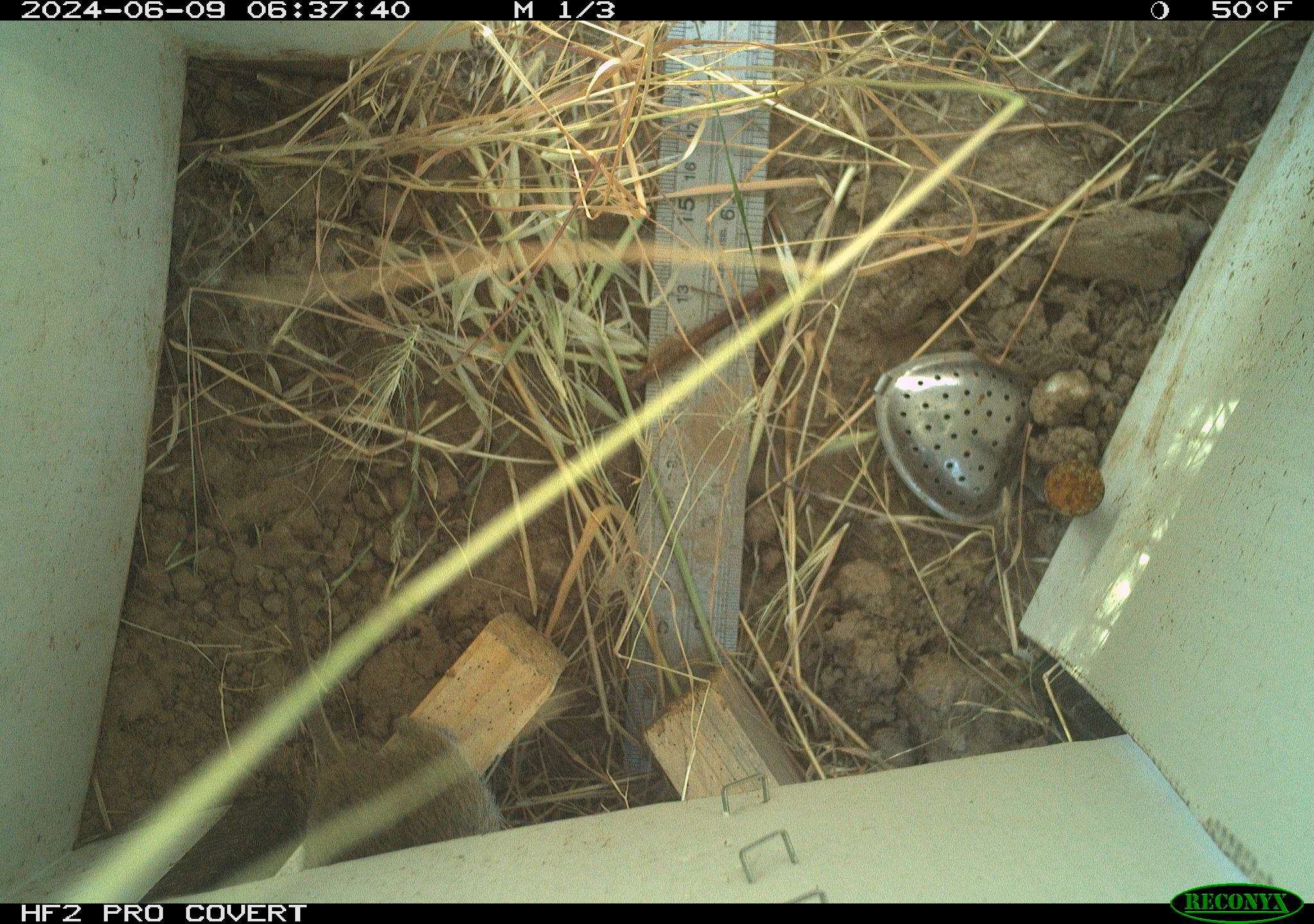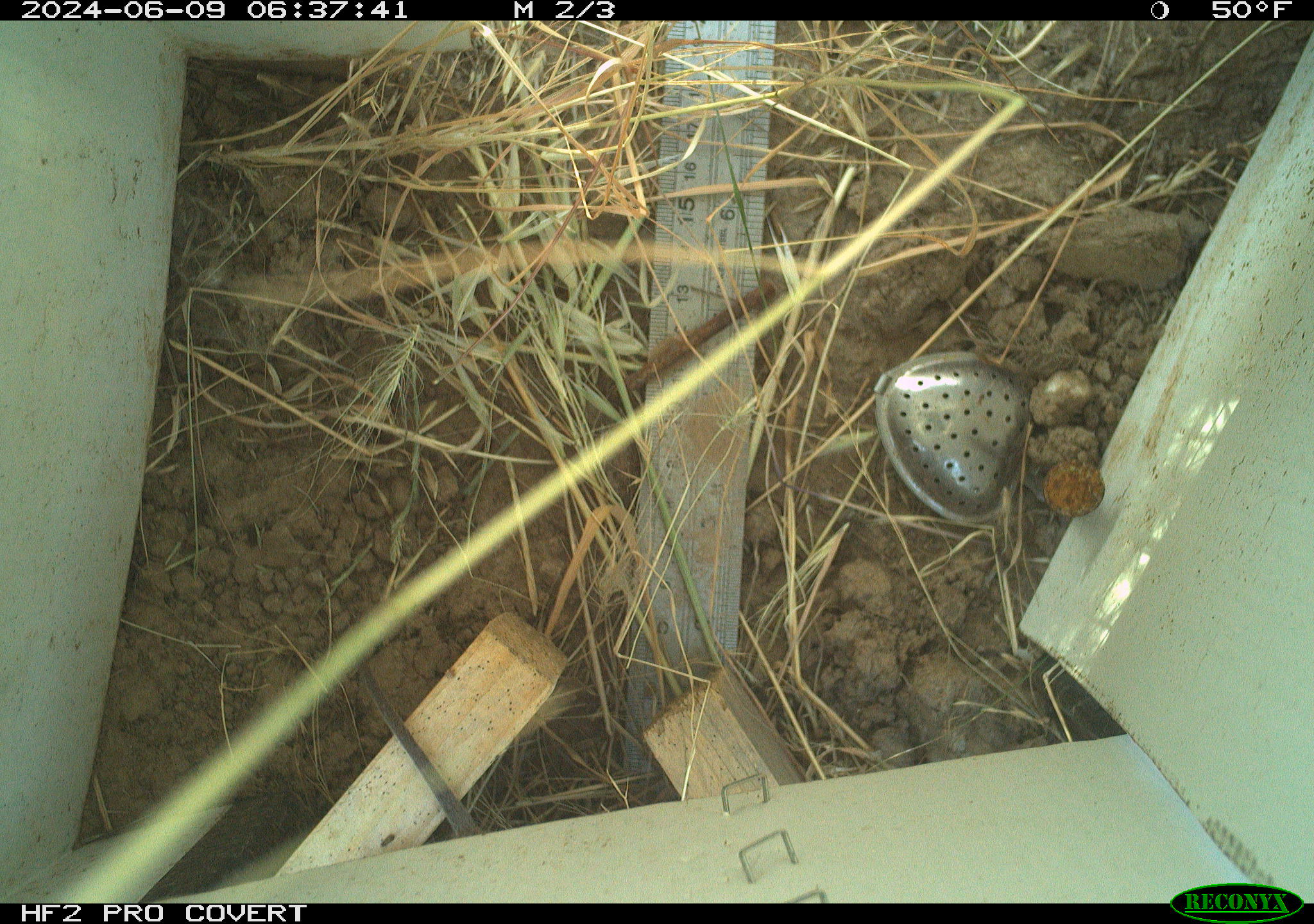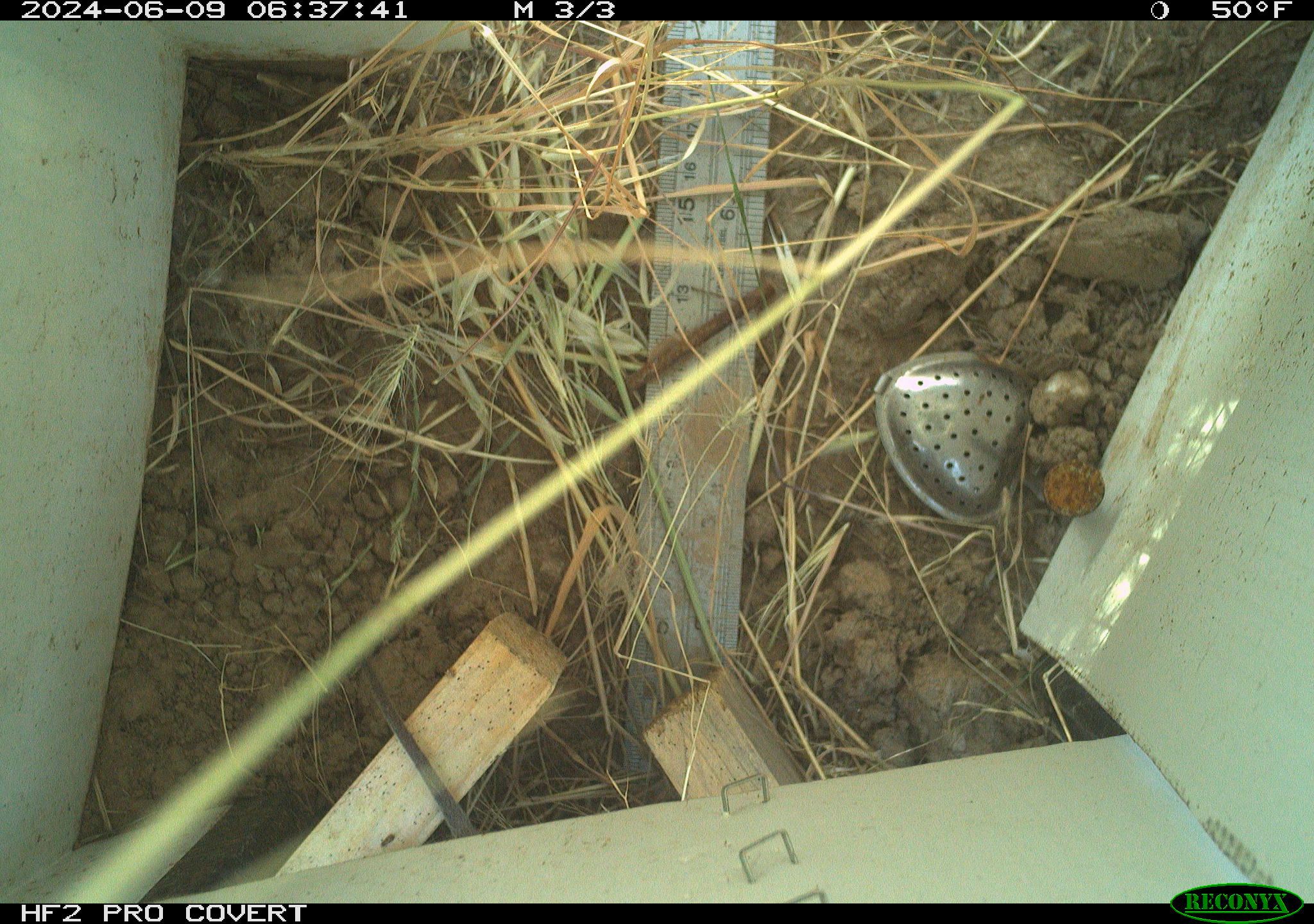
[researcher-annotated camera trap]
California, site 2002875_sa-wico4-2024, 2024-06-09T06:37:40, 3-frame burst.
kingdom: Animalia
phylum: Chordata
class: Mammalia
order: Rodentia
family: Cricetidae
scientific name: Arvicolinae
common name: voles, lemmings, and muskrats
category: arvicolinae subfamily